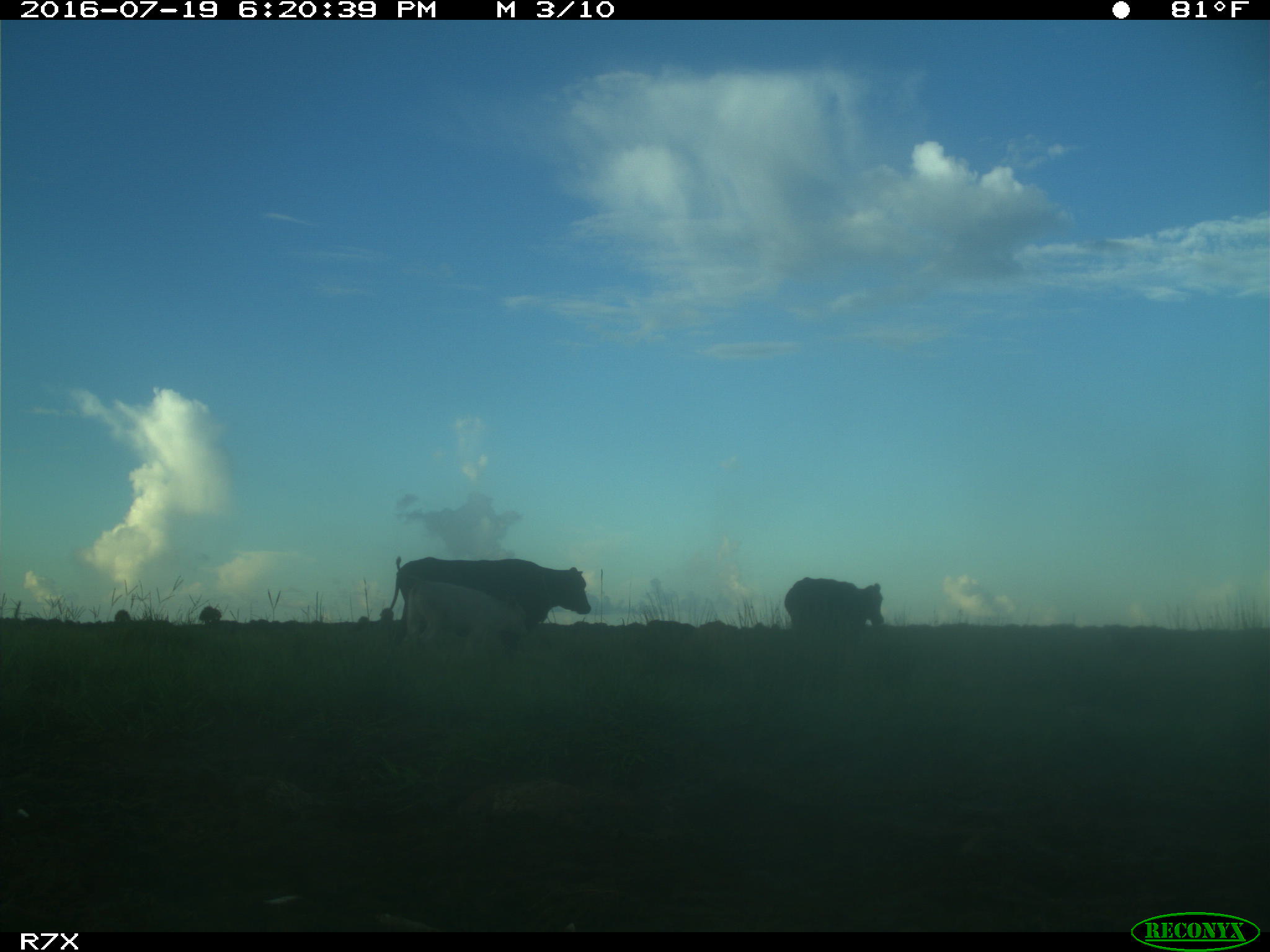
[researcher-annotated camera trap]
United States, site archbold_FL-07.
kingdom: Animalia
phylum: Chordata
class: Mammalia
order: Artiodactyla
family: Bovidae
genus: Bos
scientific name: Bos taurus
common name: domestic cow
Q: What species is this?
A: Bos taurus (domestic cow).